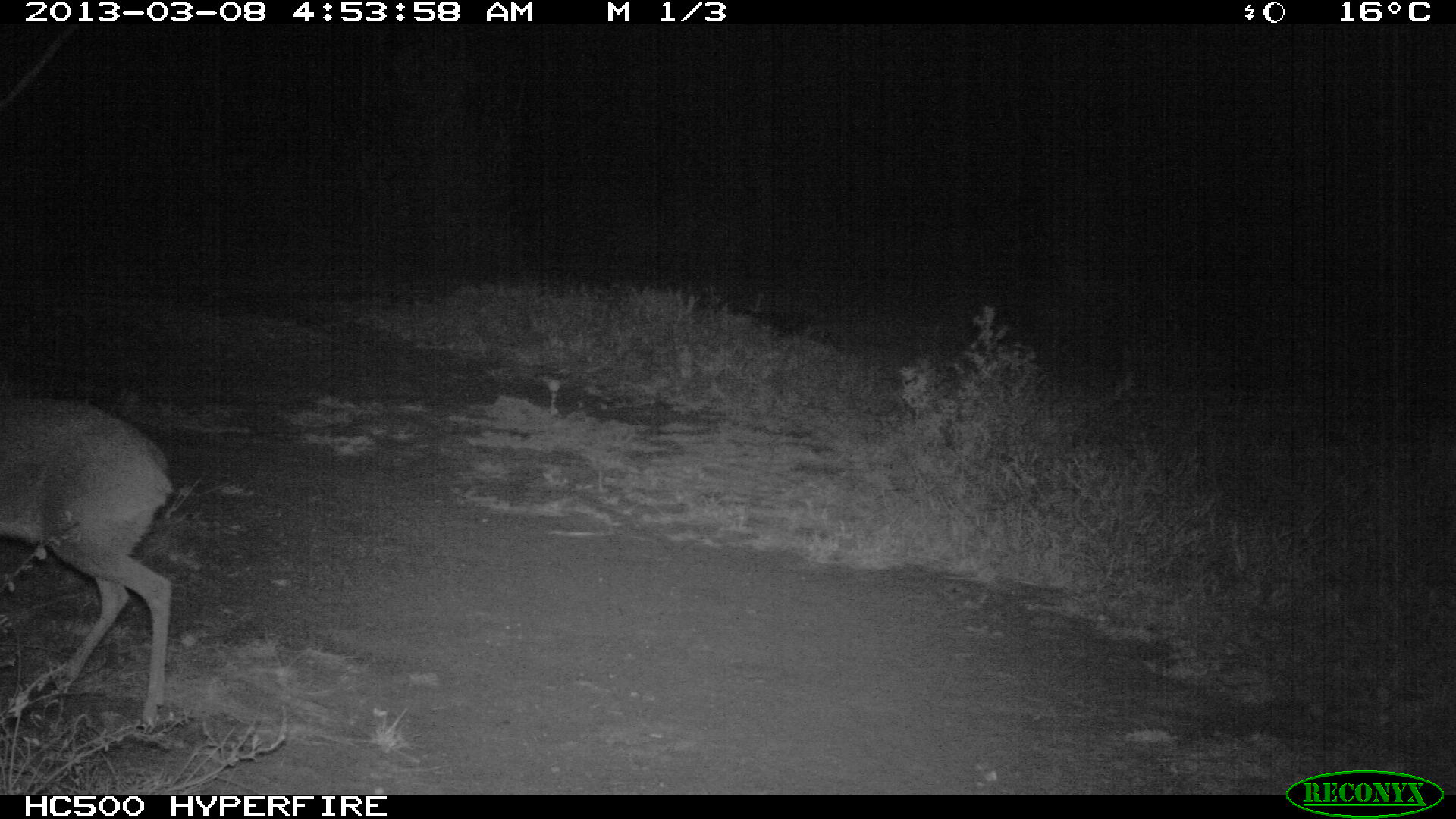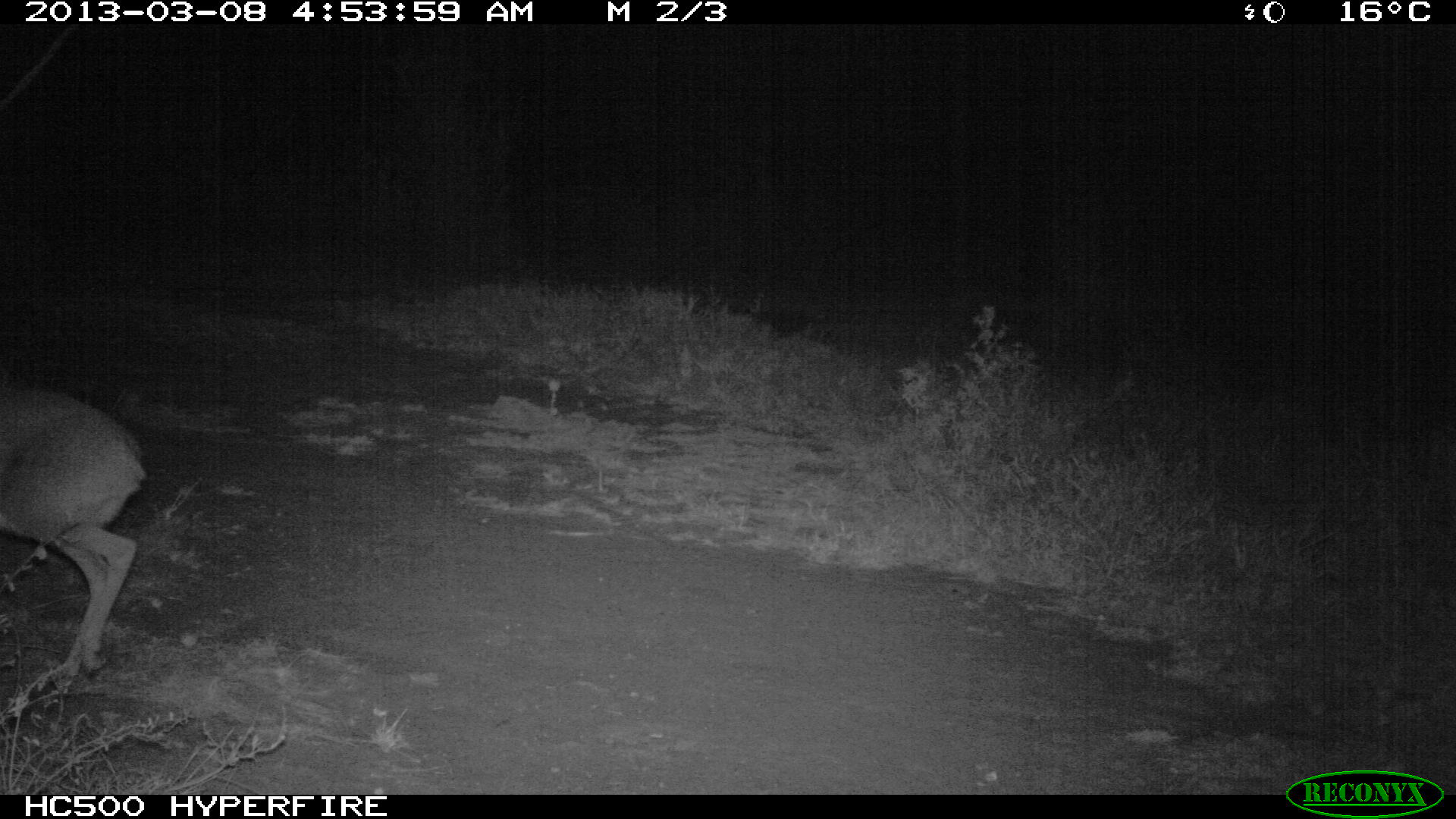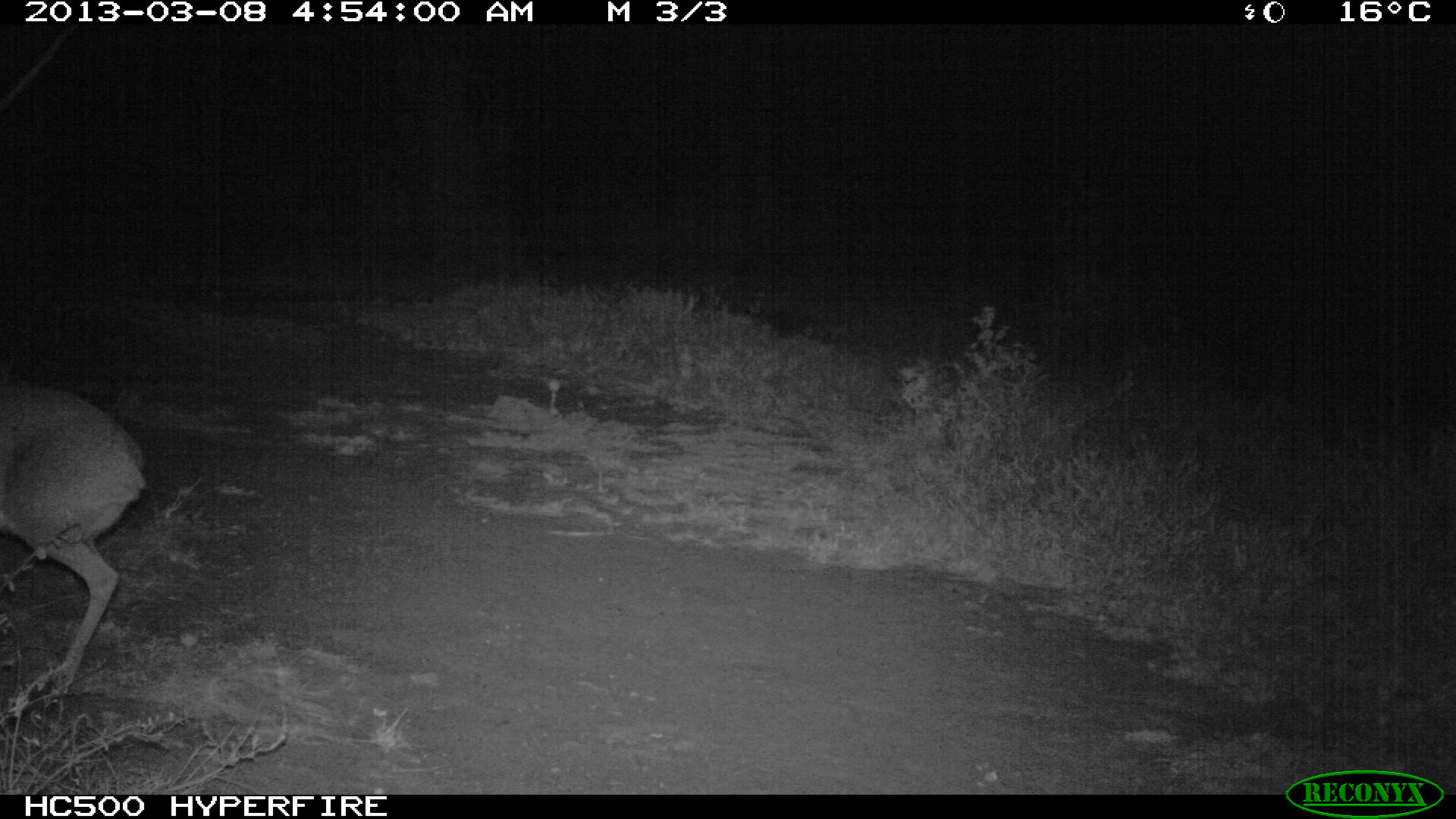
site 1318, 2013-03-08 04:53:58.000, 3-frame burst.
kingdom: Animalia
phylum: Chordata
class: Mammalia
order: Artiodactyla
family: Bovidae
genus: Madoqua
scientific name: Madoqua guentheri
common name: günther's dik-dik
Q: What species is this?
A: Madoqua guentheri (günther's dik-dik).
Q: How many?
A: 1.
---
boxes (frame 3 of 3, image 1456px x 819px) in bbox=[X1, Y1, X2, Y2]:
madoqua guentheri: bbox=[0, 376, 143, 701]